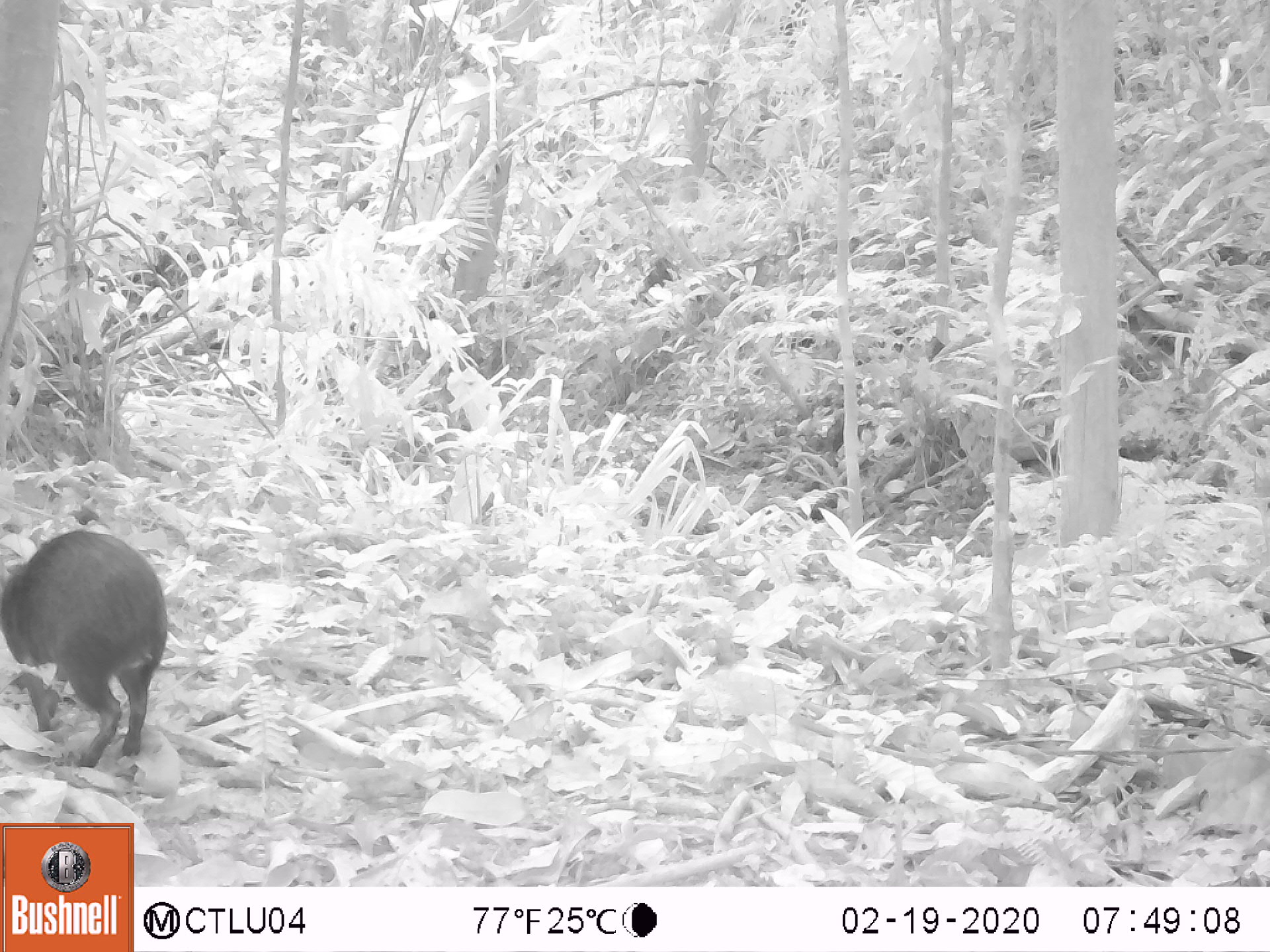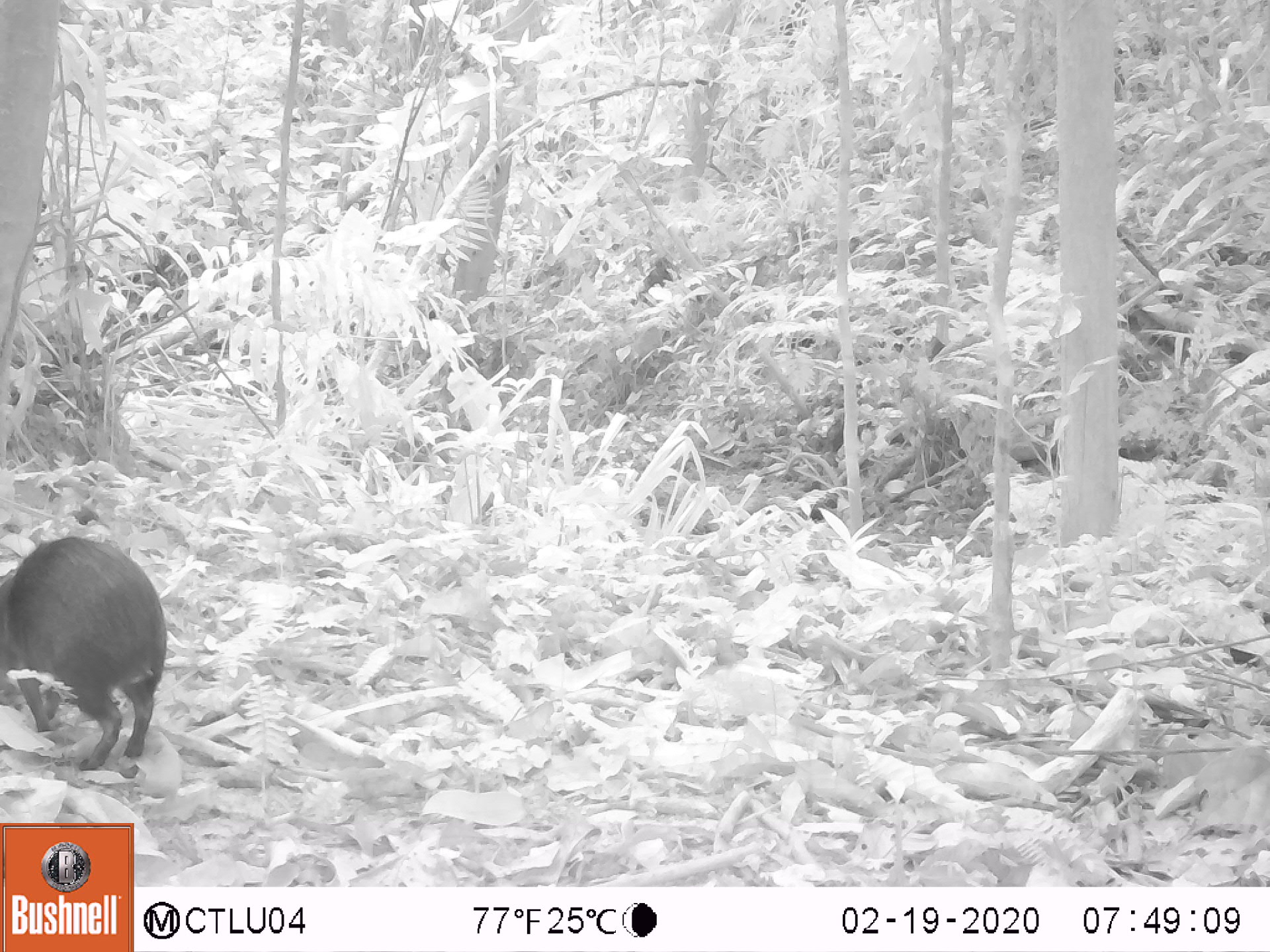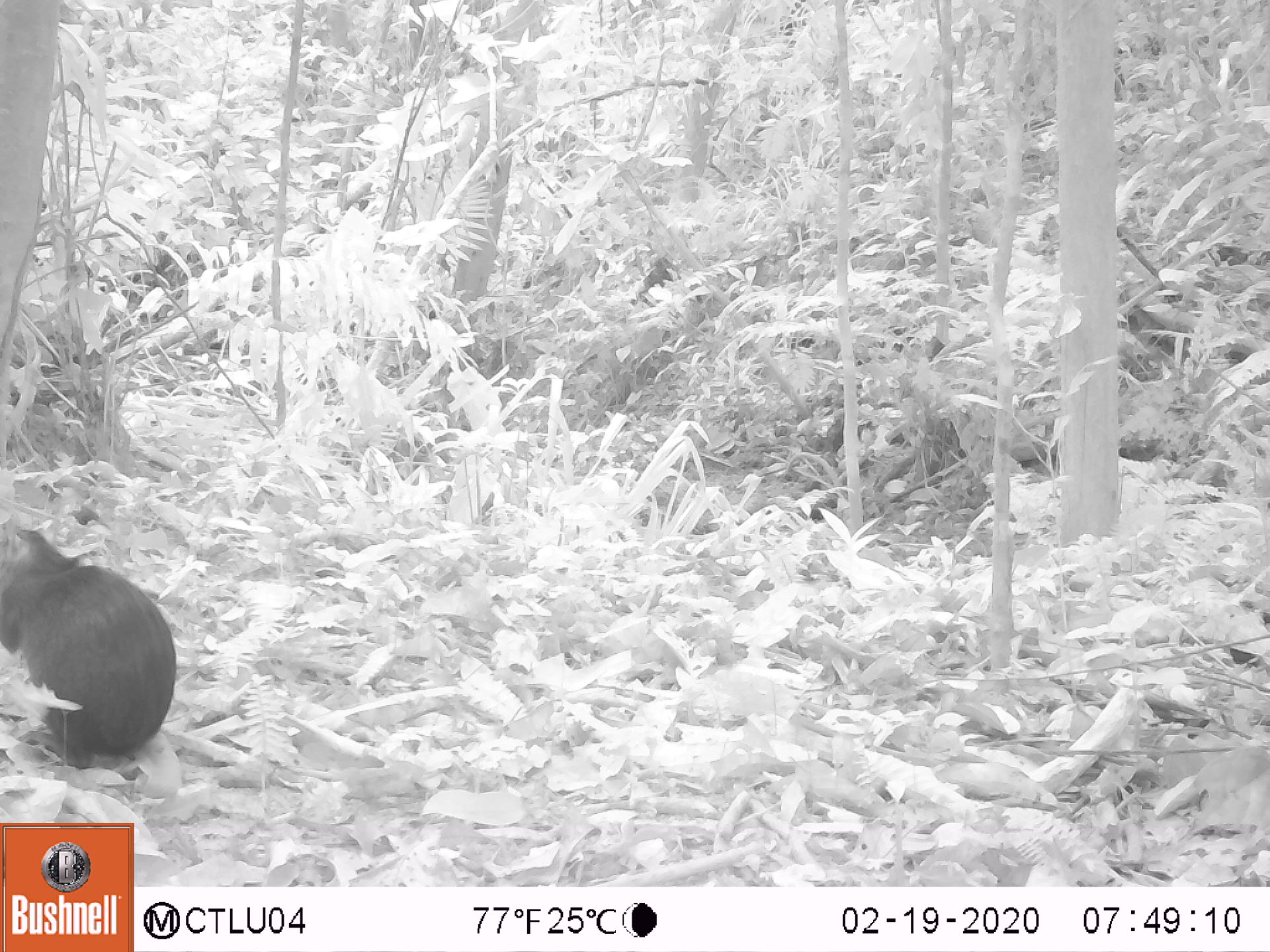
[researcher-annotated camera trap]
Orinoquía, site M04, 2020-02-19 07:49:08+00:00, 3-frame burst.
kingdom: Animalia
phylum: Chordata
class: Mammalia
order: Rodentia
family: Dasyproctidae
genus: Dasyprocta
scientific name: Dasyprocta fuliginosa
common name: black agouti